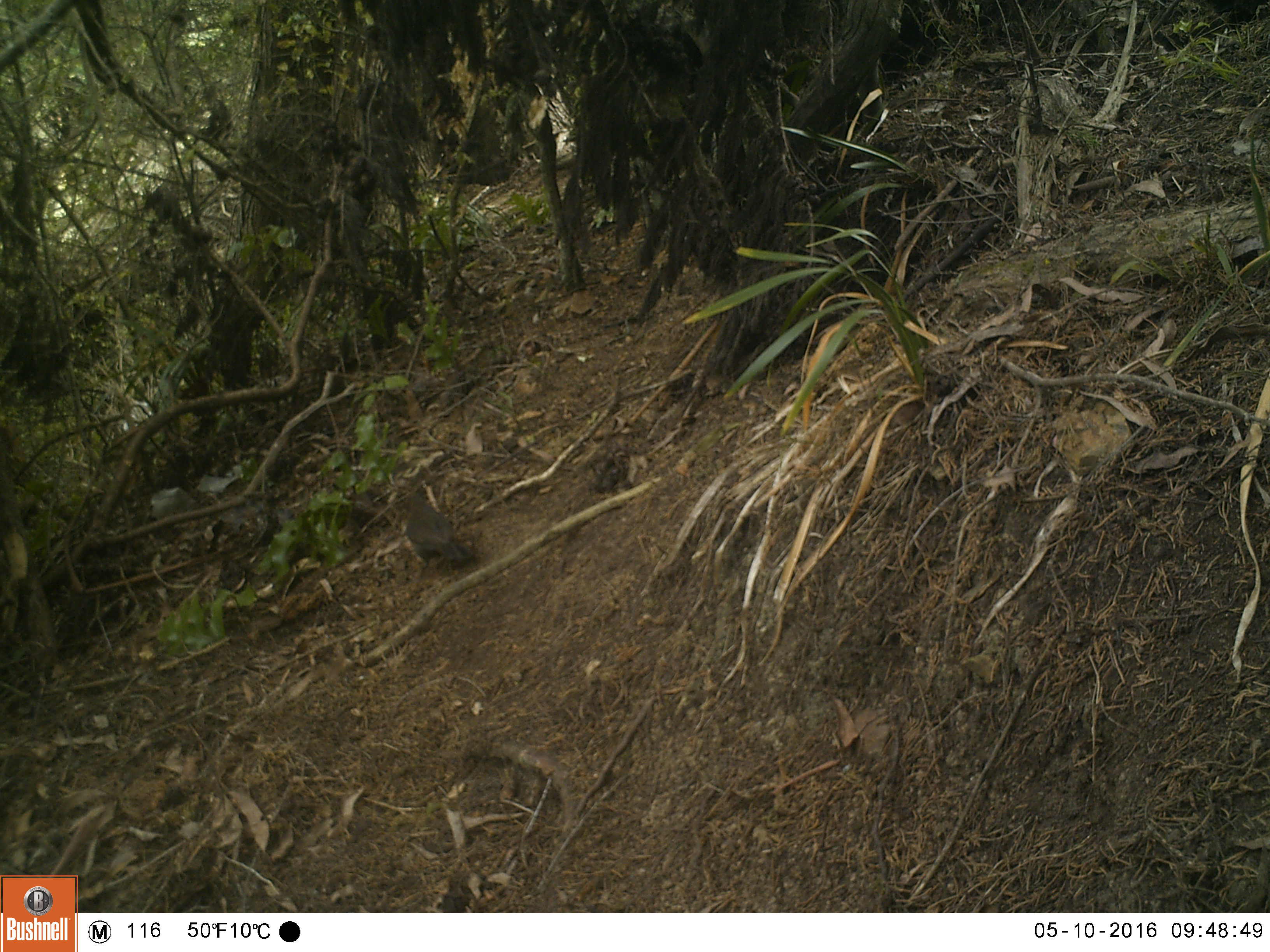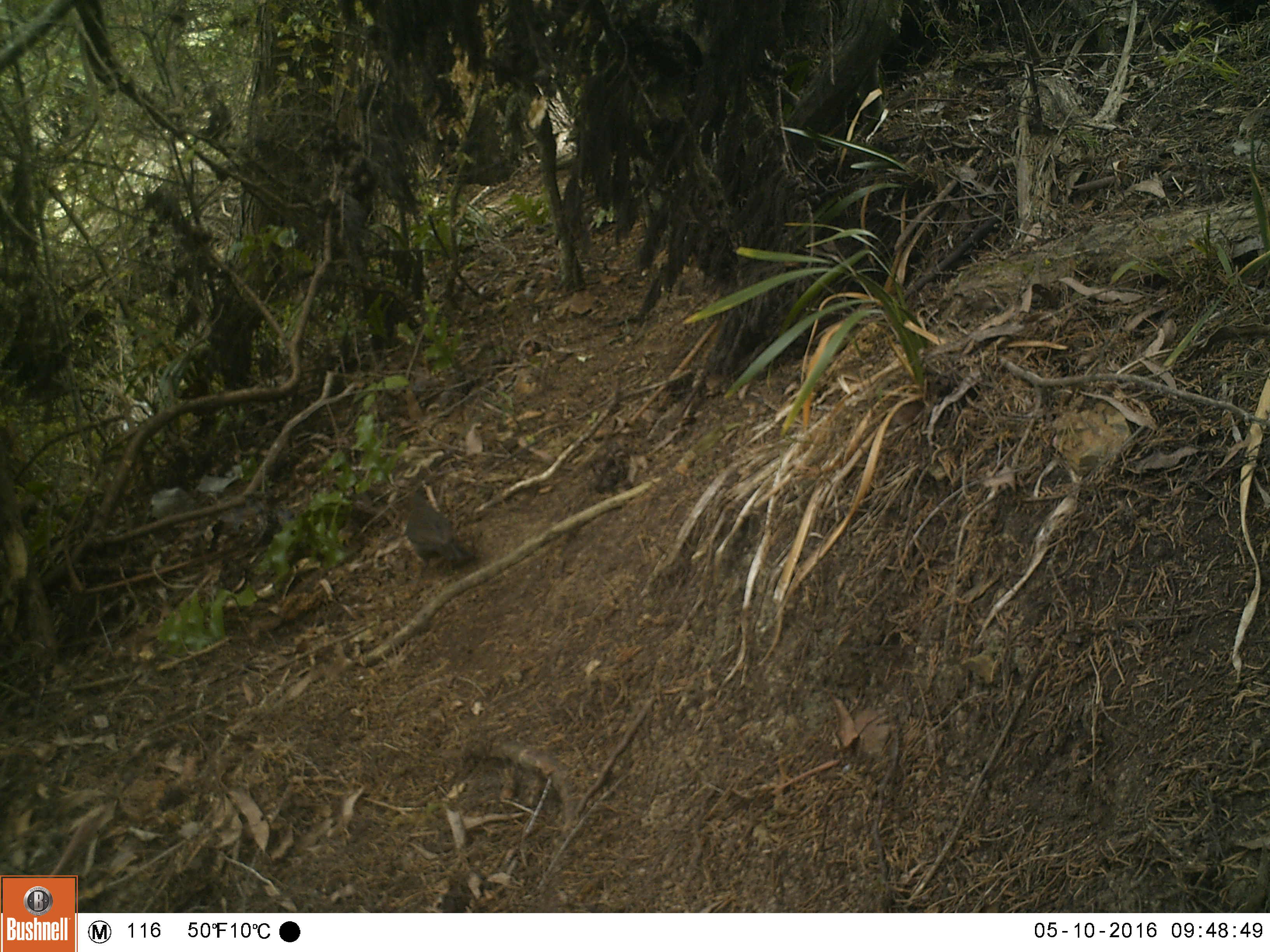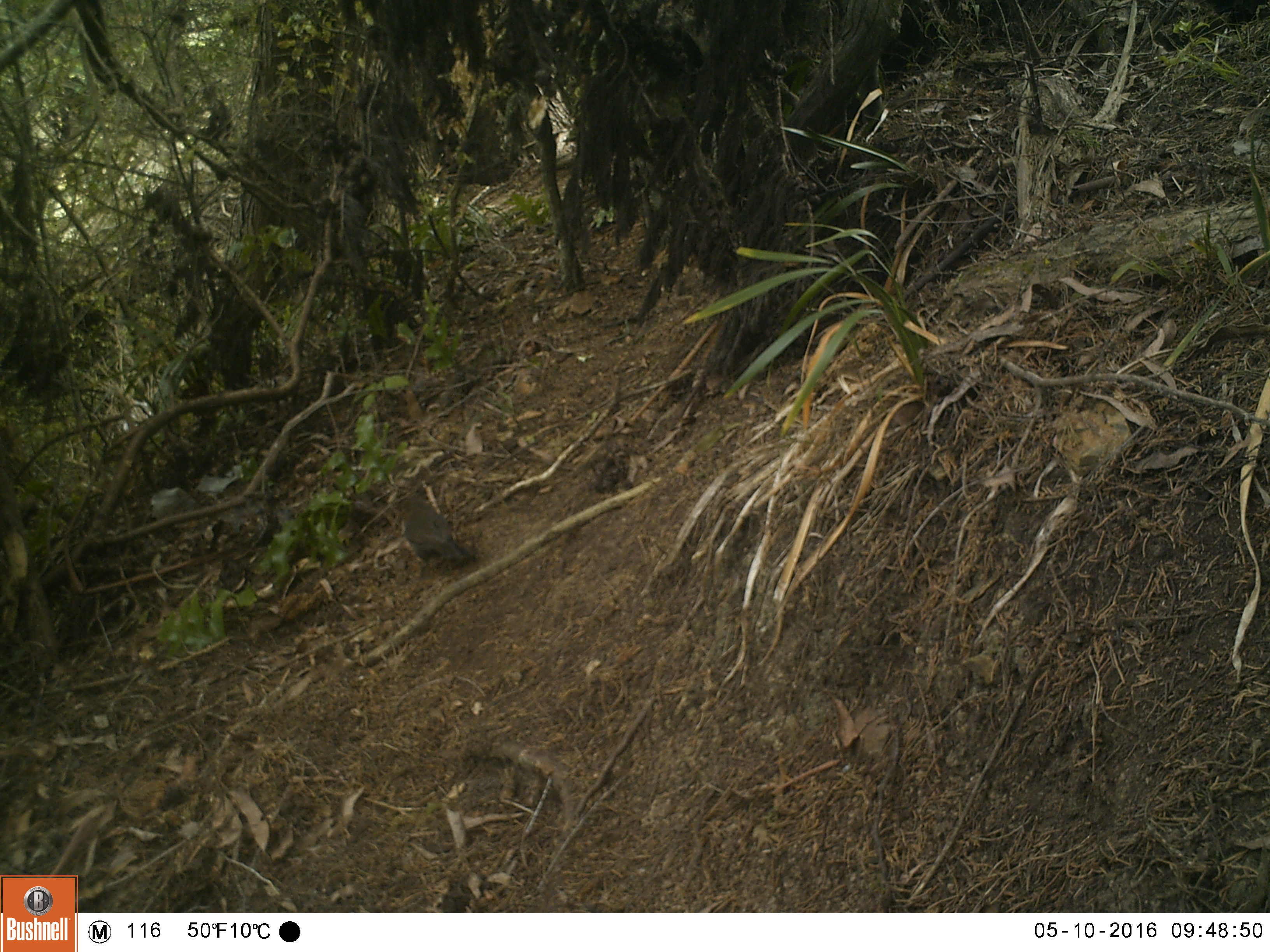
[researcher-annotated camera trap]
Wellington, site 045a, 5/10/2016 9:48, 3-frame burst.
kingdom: Animalia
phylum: Chordata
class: Aves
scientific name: Aves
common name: bird